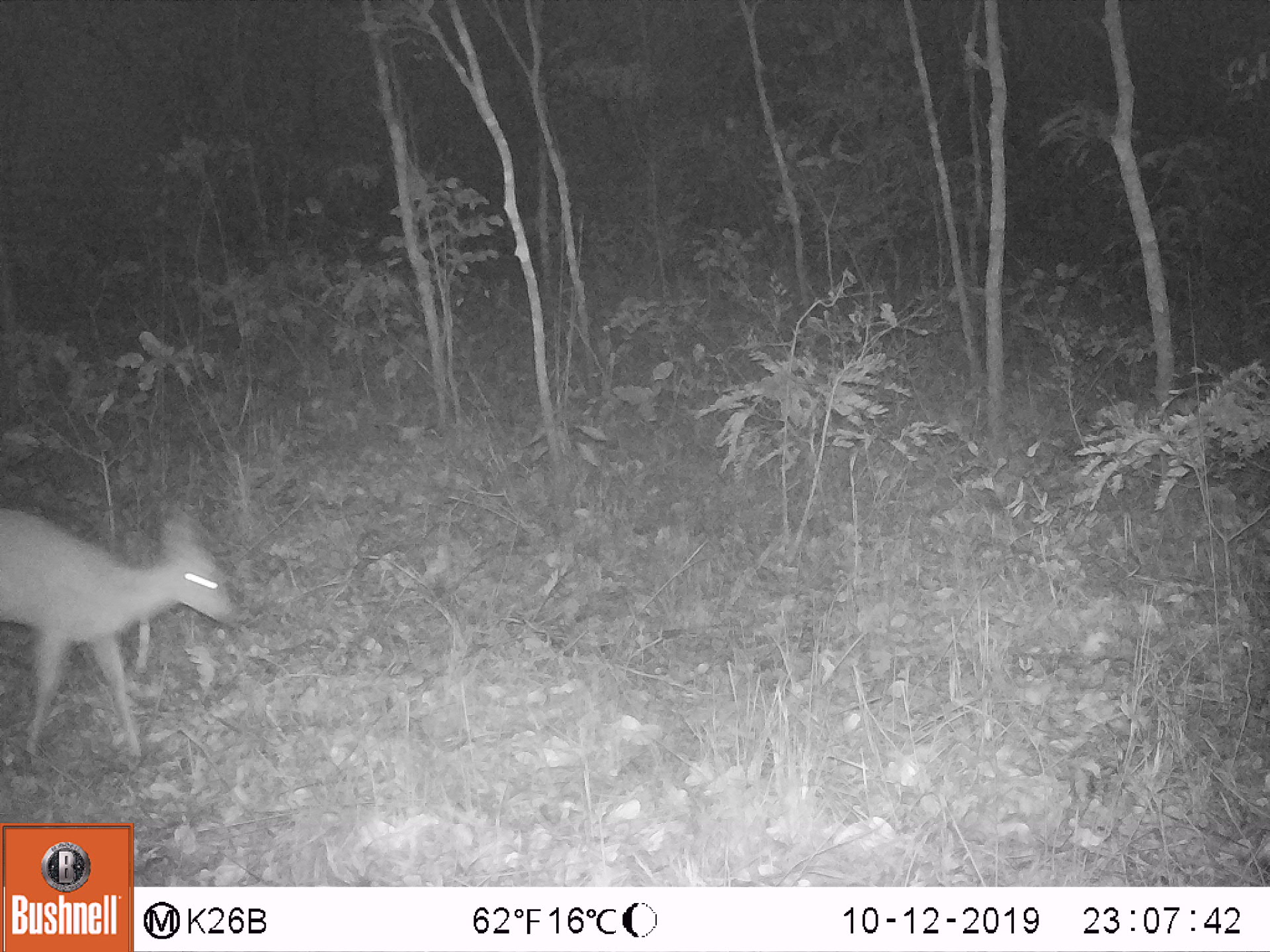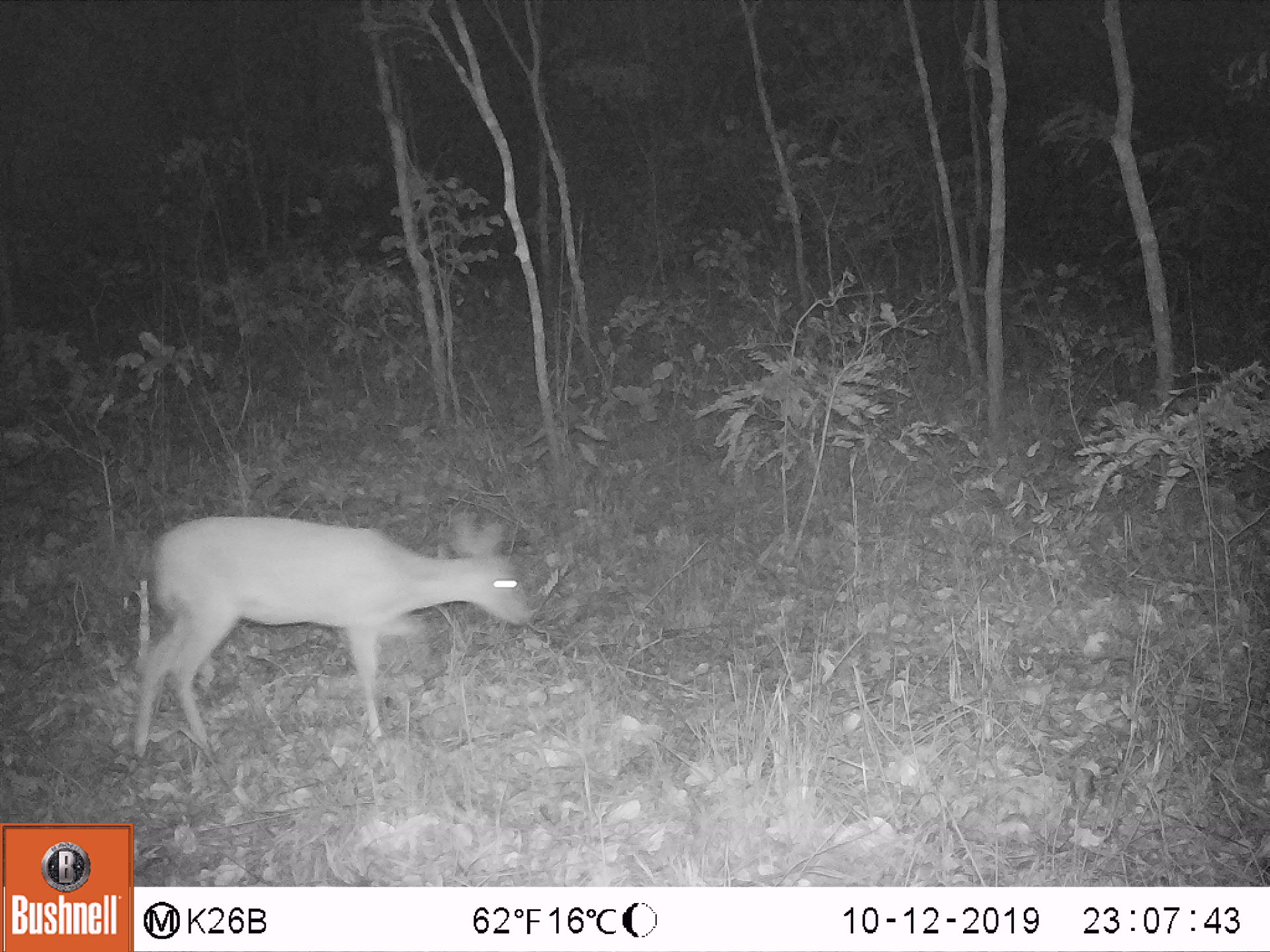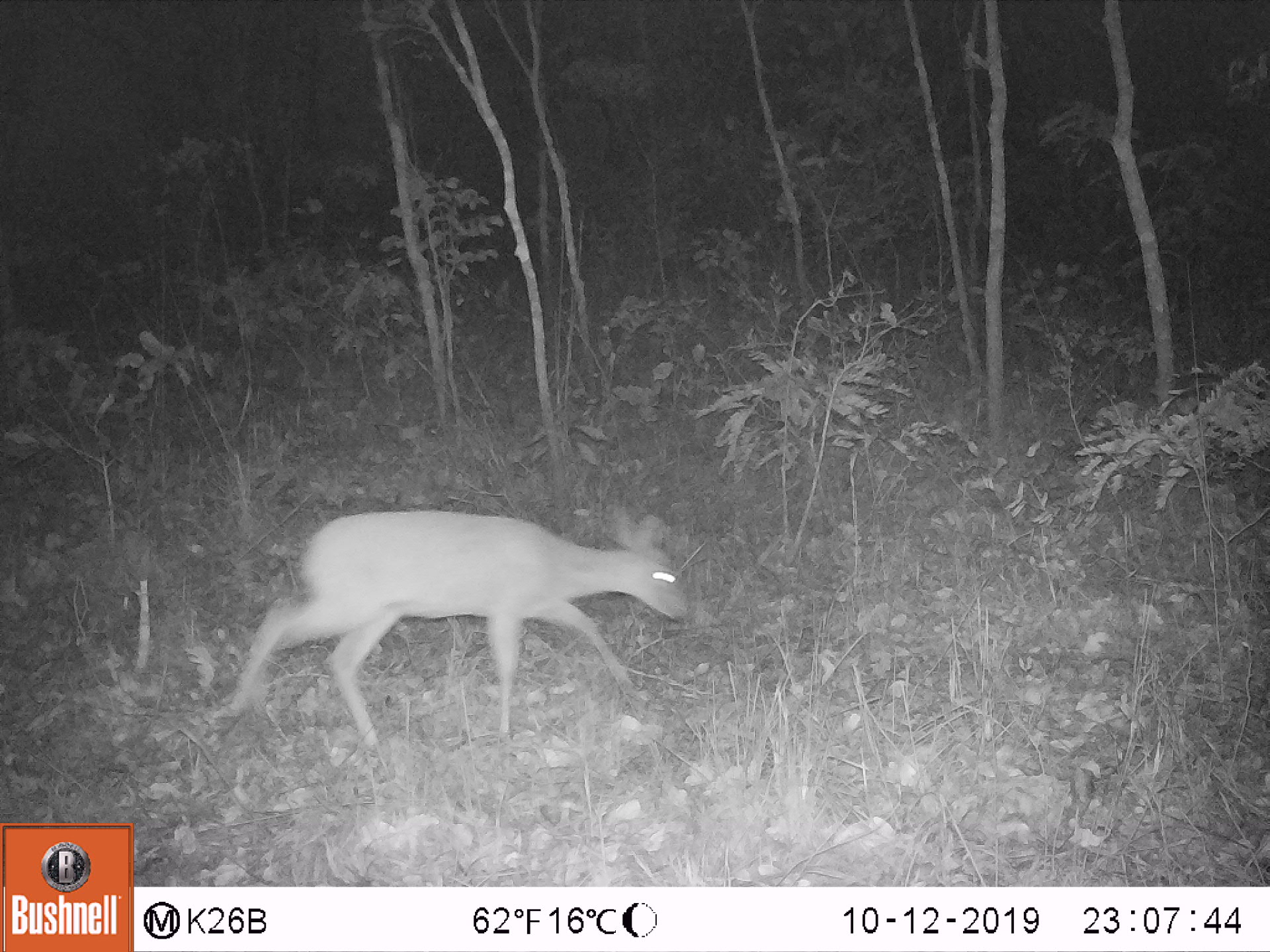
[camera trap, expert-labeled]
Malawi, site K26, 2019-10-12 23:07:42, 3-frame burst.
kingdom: Animalia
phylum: Chordata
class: Mammalia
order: Artiodactyla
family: Bovidae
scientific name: Antilopinae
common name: small antelope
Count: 1.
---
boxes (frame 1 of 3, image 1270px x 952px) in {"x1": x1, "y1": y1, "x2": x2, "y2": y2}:
small antelope: {"x1": 5, "y1": 503, "x2": 241, "y2": 768}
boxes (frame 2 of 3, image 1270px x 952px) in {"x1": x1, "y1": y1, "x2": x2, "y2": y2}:
small antelope: {"x1": 132, "y1": 511, "x2": 532, "y2": 758}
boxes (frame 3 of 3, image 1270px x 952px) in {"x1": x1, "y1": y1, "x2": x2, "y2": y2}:
small antelope: {"x1": 229, "y1": 508, "x2": 687, "y2": 749}